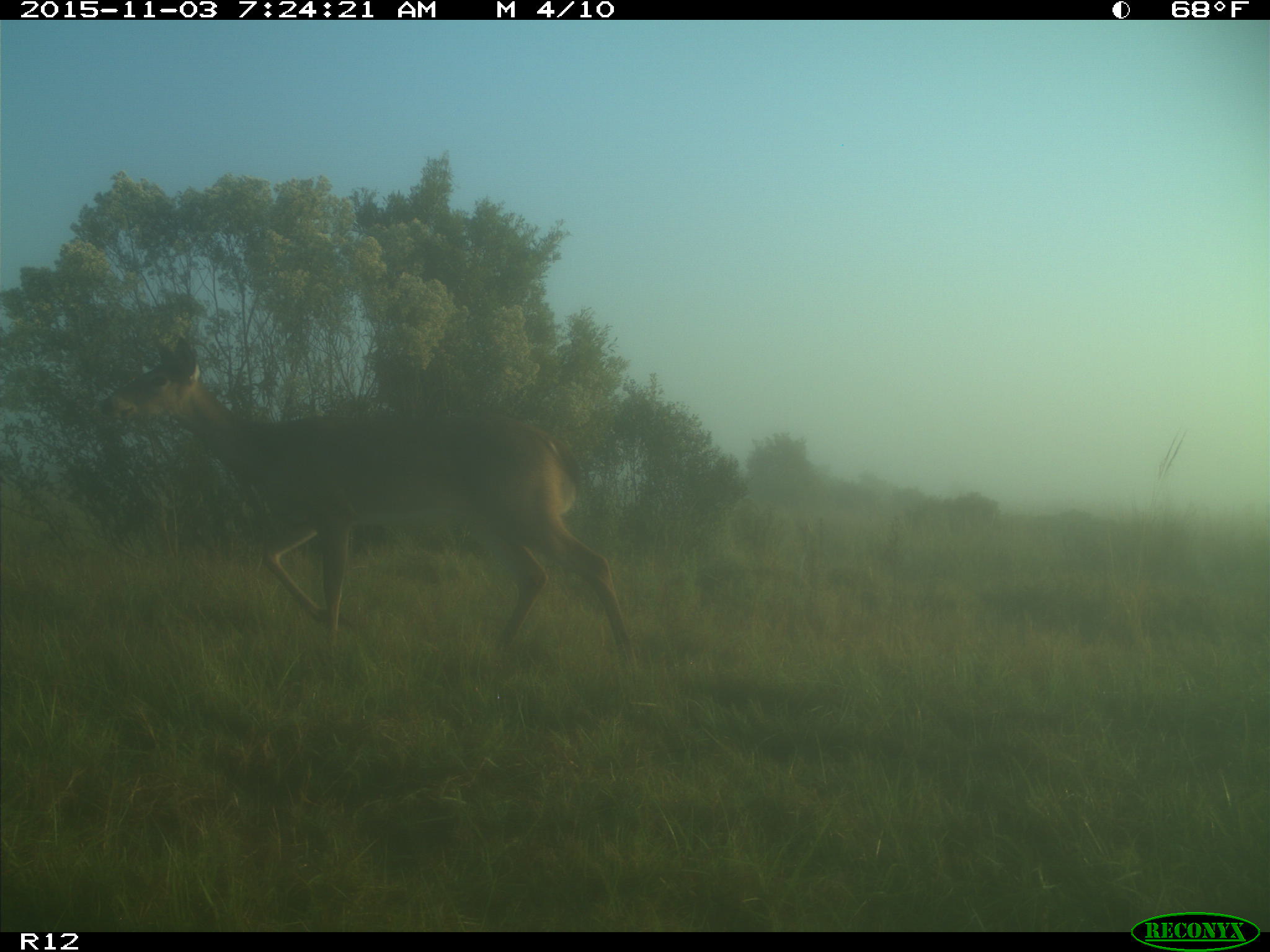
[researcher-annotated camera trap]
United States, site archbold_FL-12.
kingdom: Animalia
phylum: Chordata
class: Mammalia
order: Artiodactyla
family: Cervidae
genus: Odocoileus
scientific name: Odocoileus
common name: deer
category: unidentified deer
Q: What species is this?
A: Unidentified deer (deer) (Odocoileus).